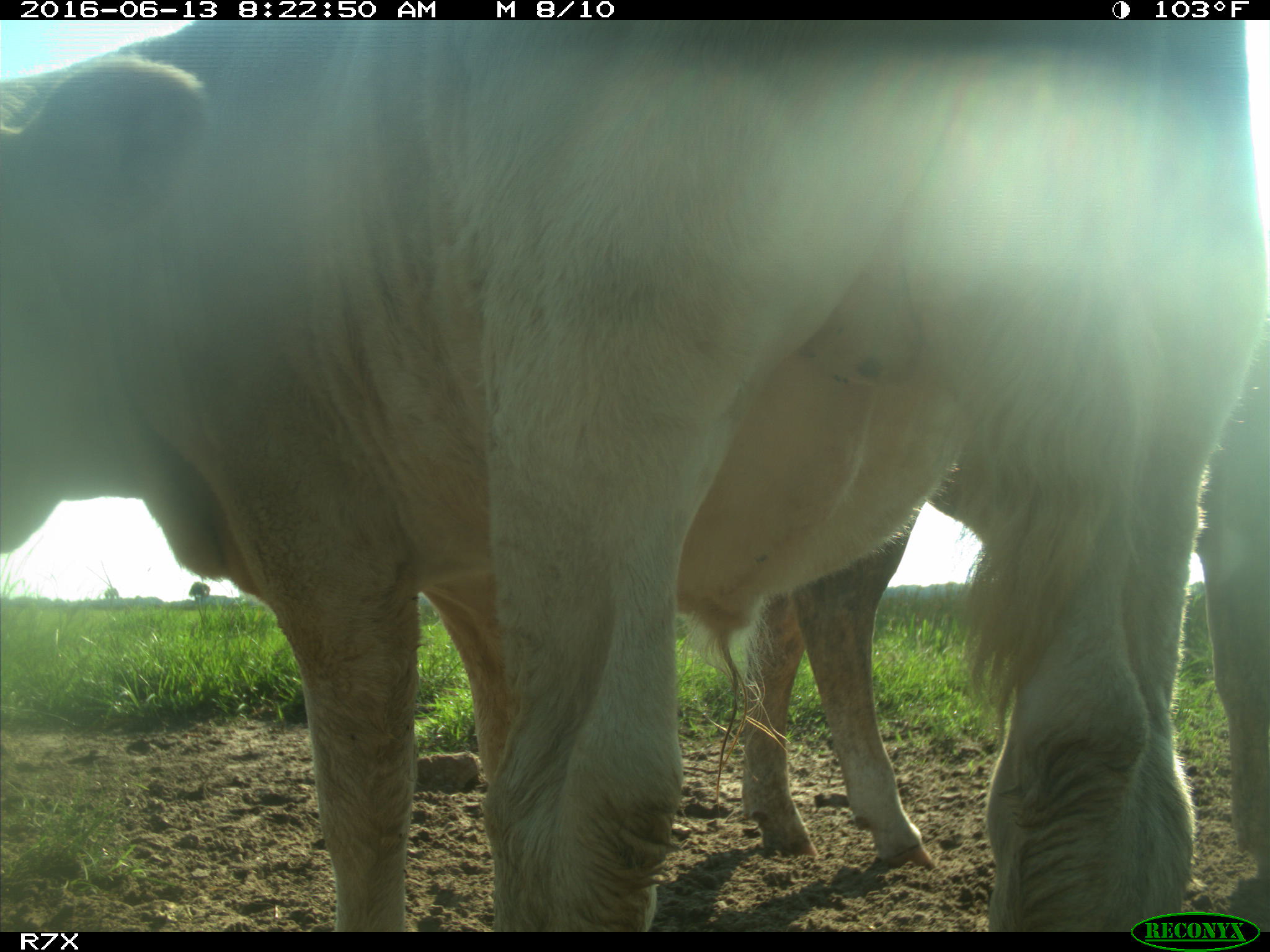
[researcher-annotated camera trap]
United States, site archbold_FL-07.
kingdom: Animalia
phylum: Chordata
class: Mammalia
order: Artiodactyla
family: Bovidae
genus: Bos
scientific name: Bos taurus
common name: domestic cow